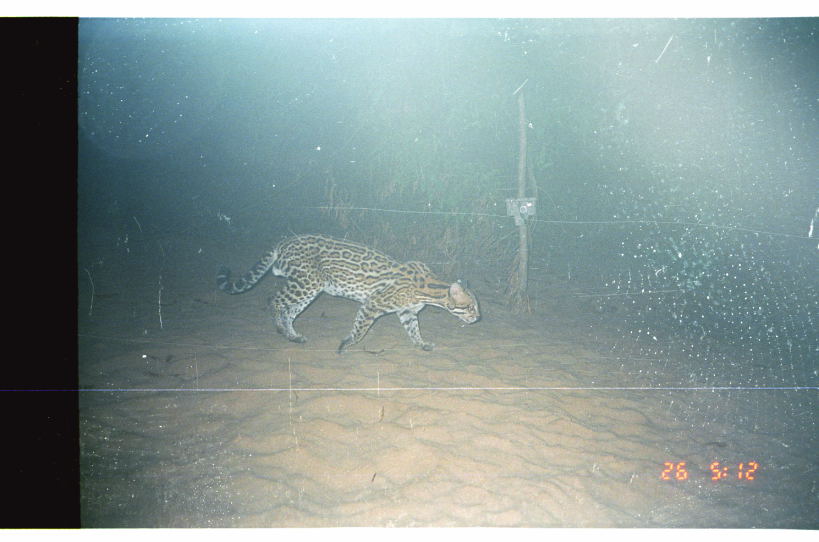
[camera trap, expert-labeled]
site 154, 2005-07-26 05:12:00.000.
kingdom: Animalia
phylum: Chordata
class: Mammalia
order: Carnivora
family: Felidae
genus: Leopardus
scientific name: Leopardus pardalis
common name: ocelot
Leopardus pardalis (ocelot).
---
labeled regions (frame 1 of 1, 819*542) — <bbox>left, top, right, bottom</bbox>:
leopardus pardalis: <bbox>215, 232, 482, 357</bbox>